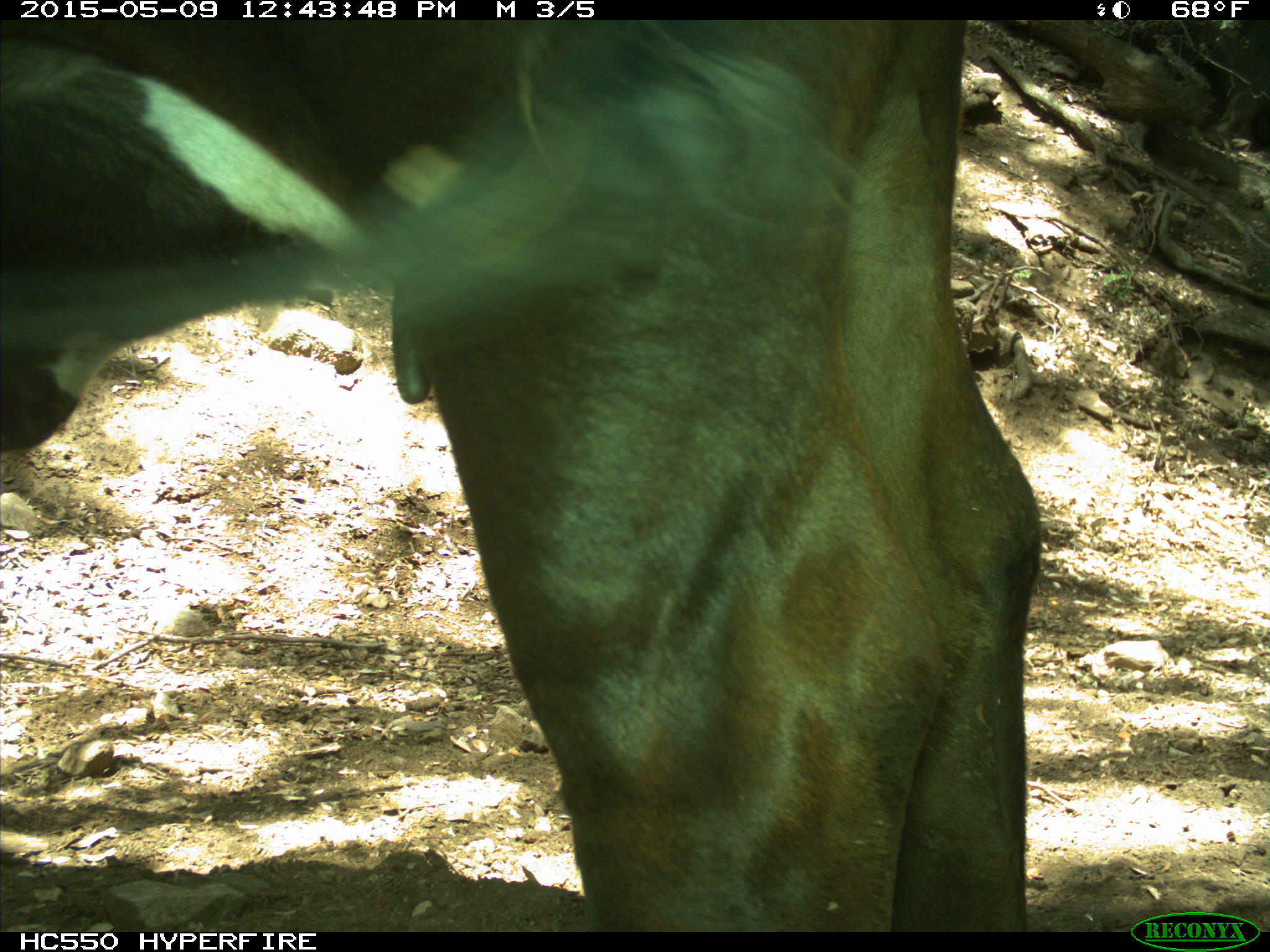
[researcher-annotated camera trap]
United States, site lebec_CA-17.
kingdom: Animalia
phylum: Chordata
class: Mammalia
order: Artiodactyla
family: Bovidae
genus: Bos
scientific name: Bos taurus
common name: domestic cow